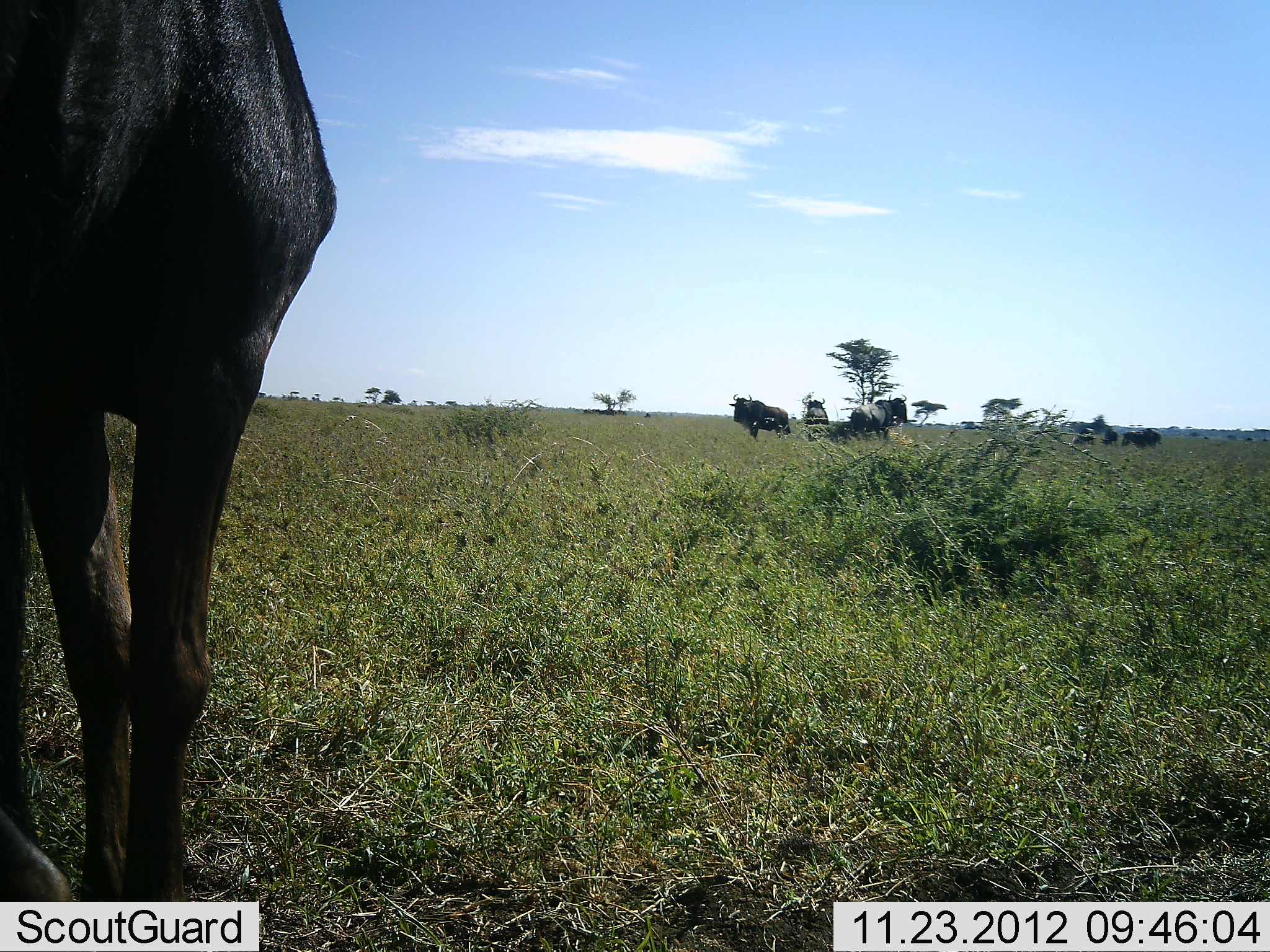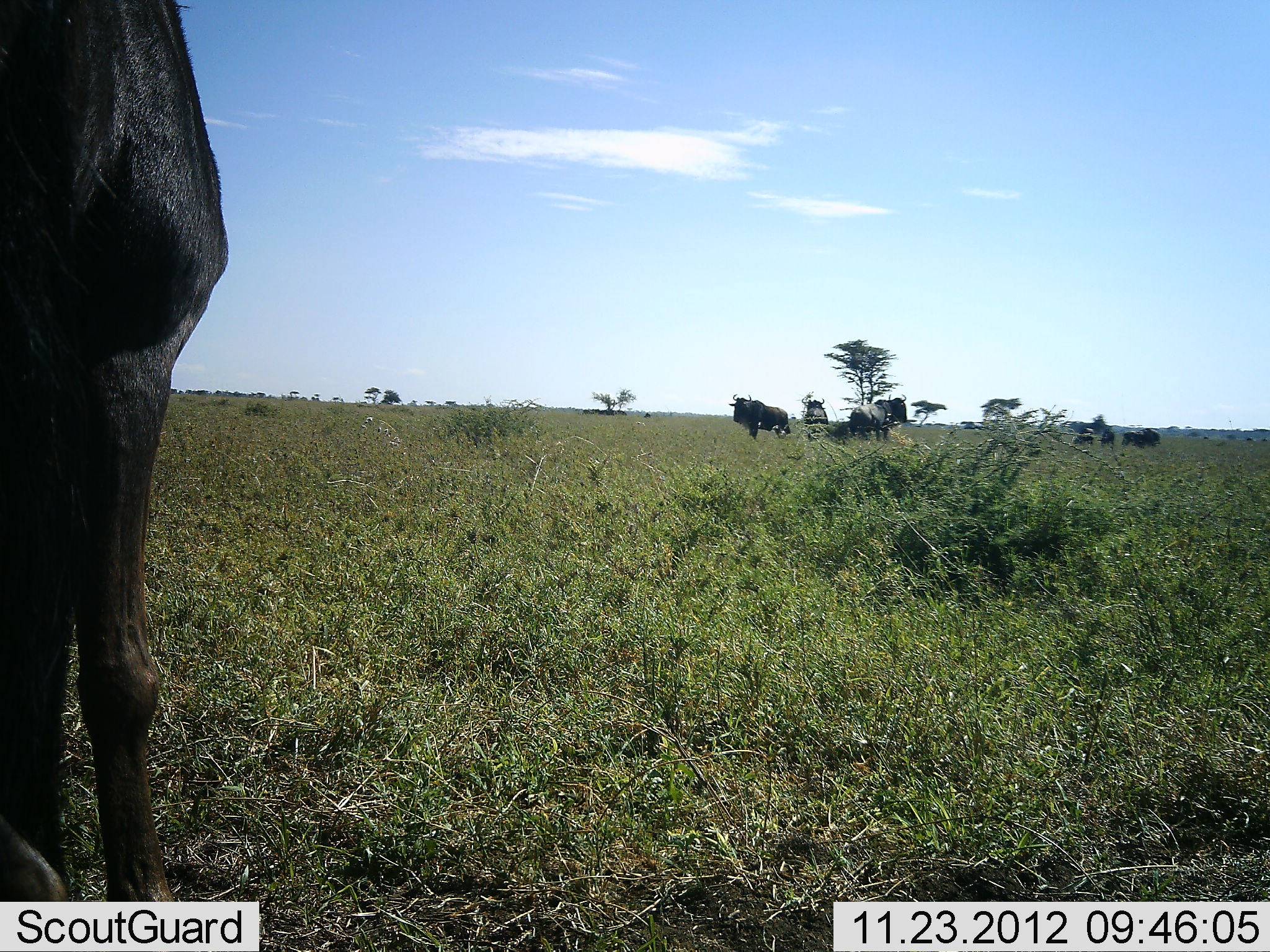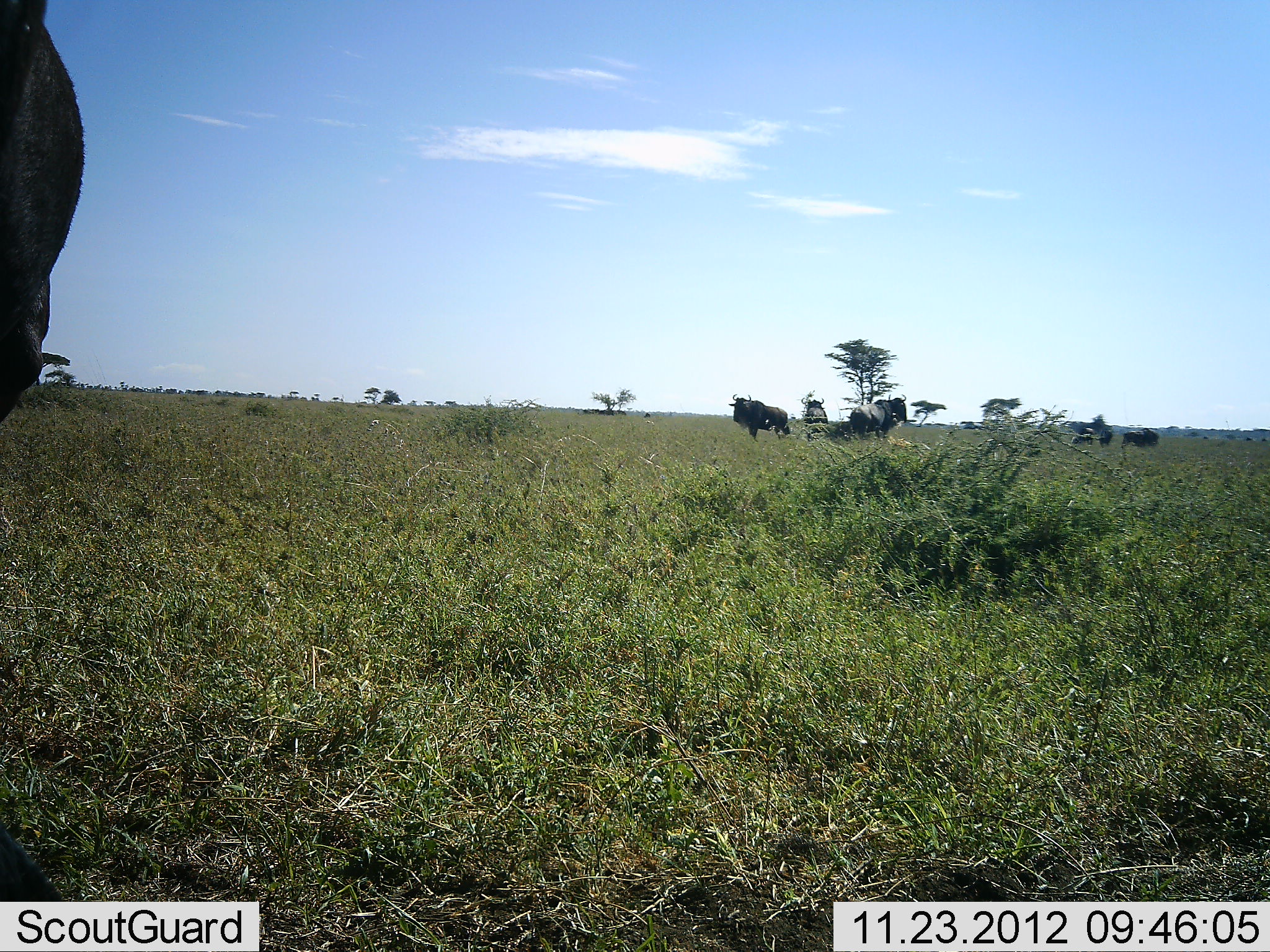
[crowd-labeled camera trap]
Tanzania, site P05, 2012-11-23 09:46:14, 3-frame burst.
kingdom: Animalia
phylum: Chordata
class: Mammalia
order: Artiodactyla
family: Bovidae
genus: Connochaetes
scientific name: Connochaetes taurinus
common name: blue wildebeest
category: wildebeest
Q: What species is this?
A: Wildebeest (blue wildebeest) (Connochaetes taurinus).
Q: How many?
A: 7.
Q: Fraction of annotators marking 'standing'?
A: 100%.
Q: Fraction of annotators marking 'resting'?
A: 0%.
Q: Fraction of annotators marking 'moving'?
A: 50%.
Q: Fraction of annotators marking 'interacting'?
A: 0%.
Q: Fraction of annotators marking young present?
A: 0%.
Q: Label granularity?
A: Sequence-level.